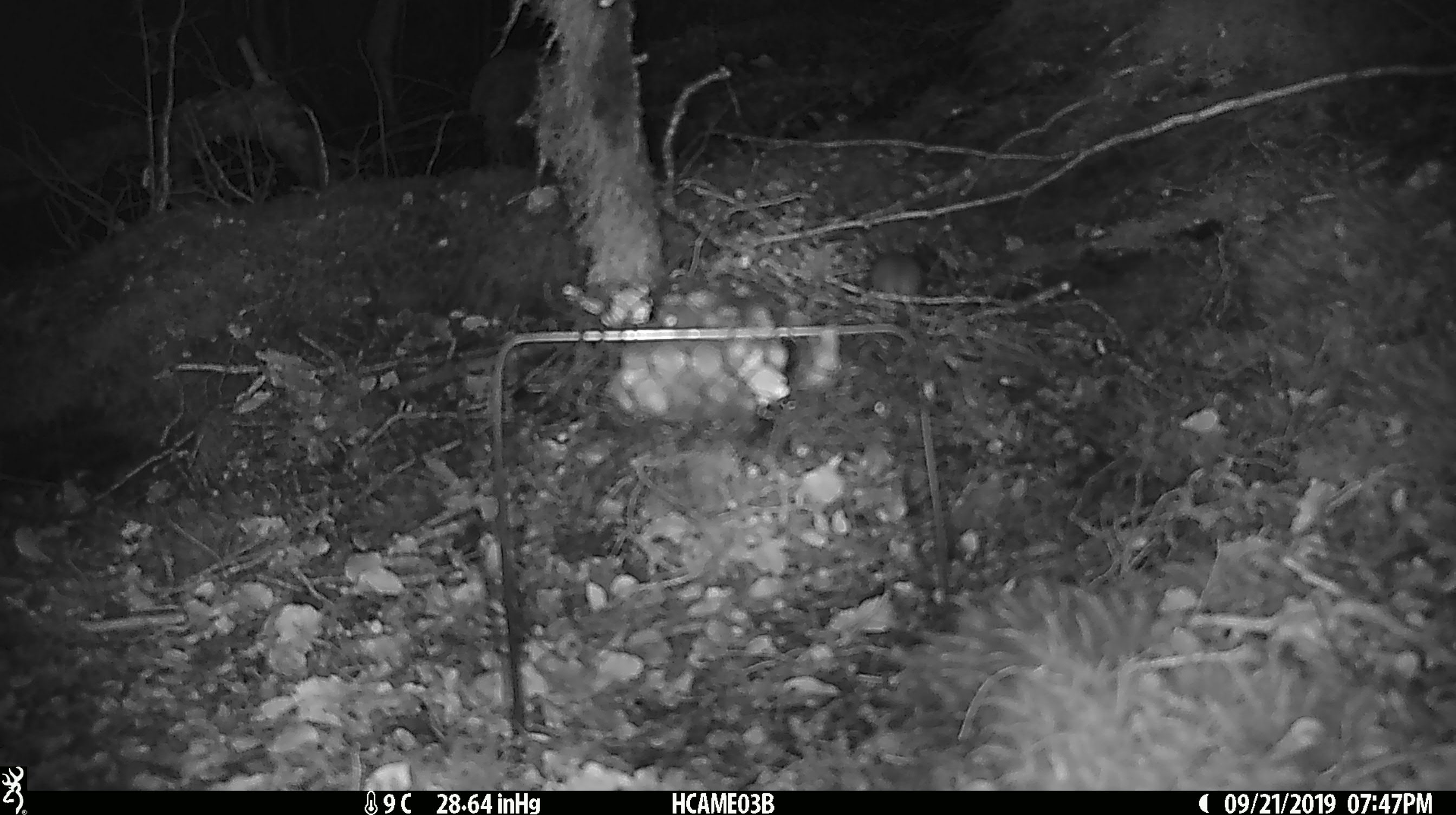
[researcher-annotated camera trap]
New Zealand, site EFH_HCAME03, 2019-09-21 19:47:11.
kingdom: Animalia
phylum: Chordata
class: Mammalia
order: Rodentia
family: Muridae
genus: Mus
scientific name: Mus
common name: mouse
Mouse (Mus).